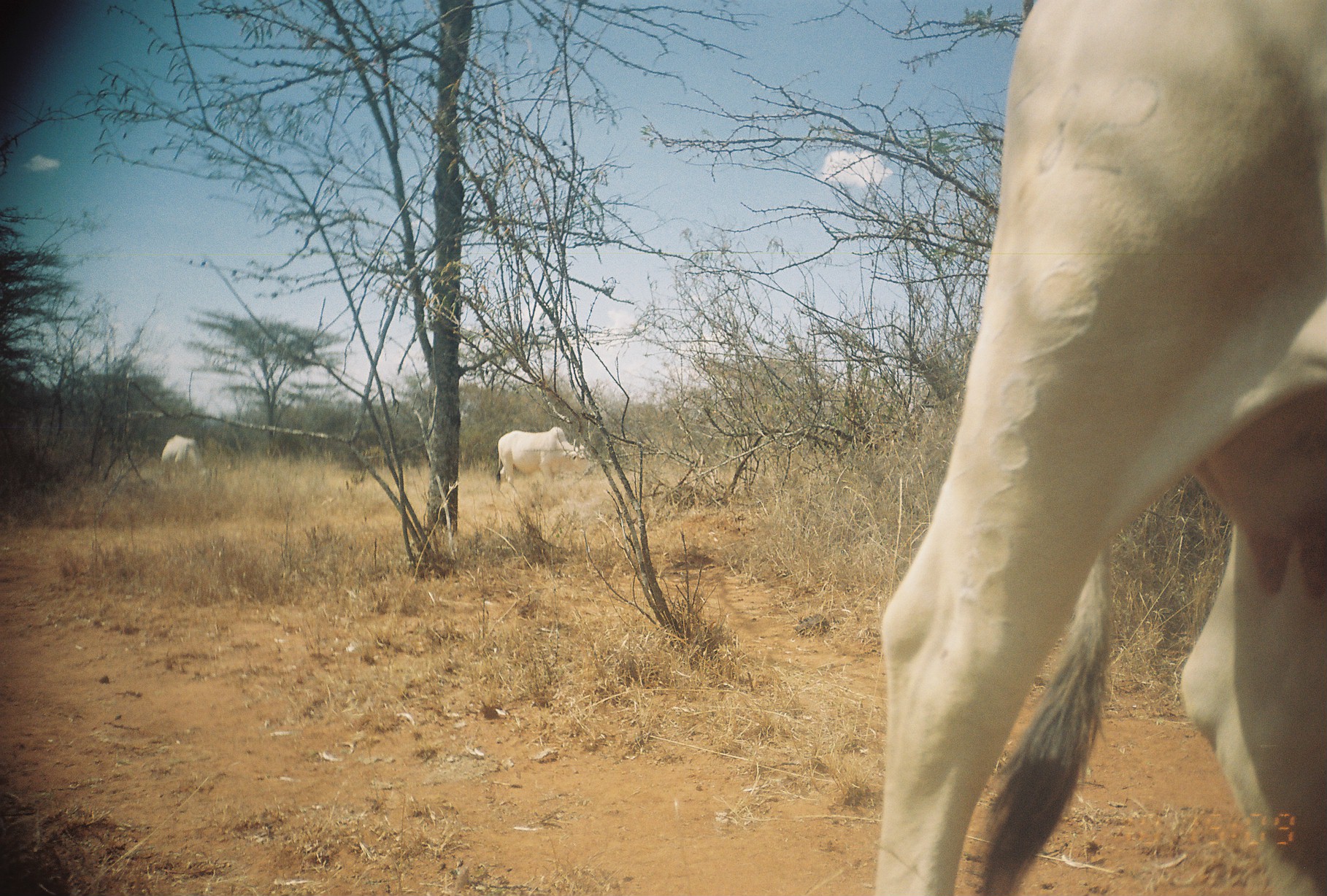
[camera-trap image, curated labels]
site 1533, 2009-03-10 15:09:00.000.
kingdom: Animalia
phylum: Chordata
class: Mammalia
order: Artiodactyla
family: Bovidae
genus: Bos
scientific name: Bos taurus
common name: domestic cattle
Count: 3.